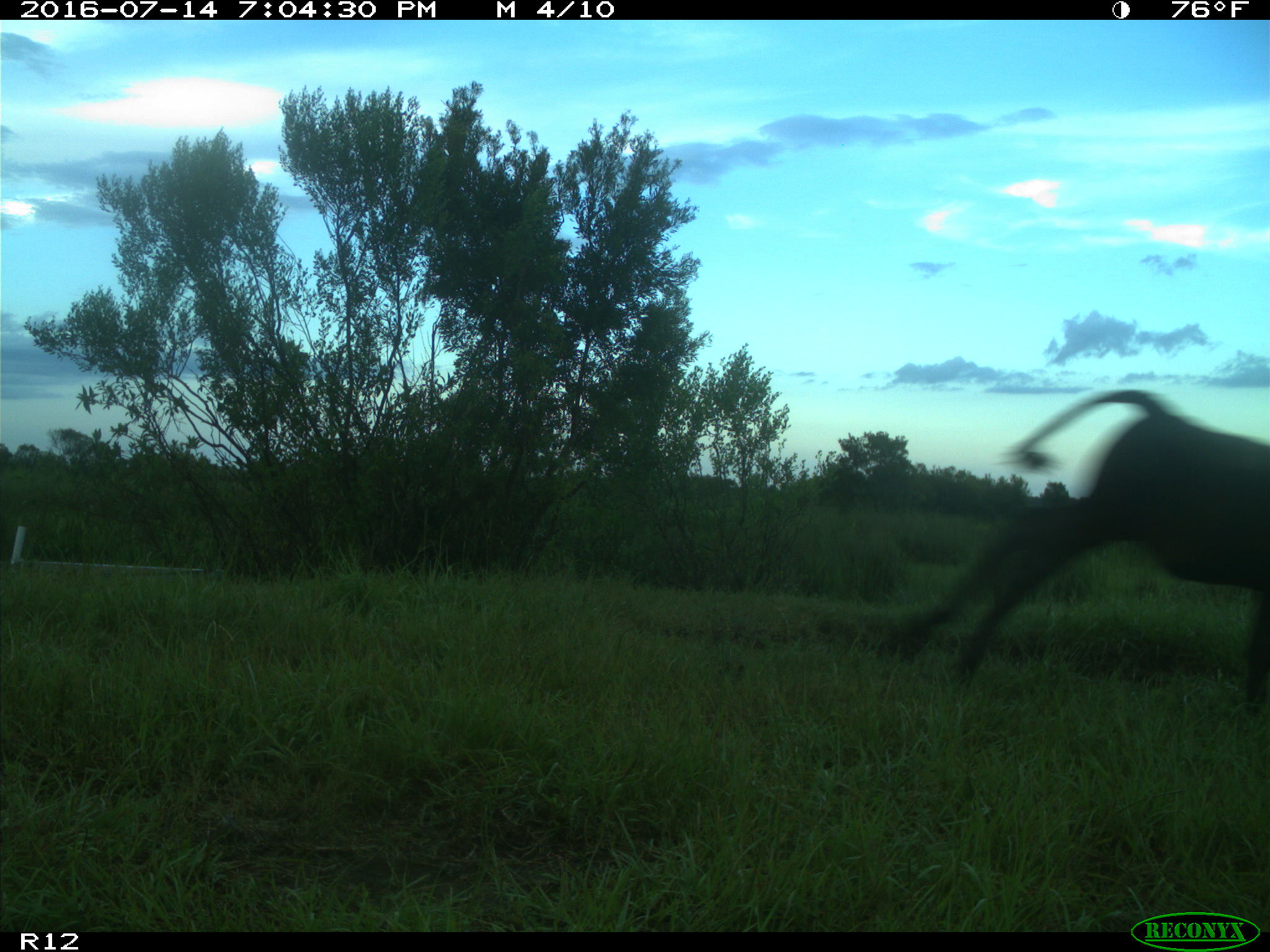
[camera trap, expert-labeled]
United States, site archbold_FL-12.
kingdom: Animalia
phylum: Chordata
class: Mammalia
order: Artiodactyla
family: Bovidae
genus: Bos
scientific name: Bos taurus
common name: domestic cow